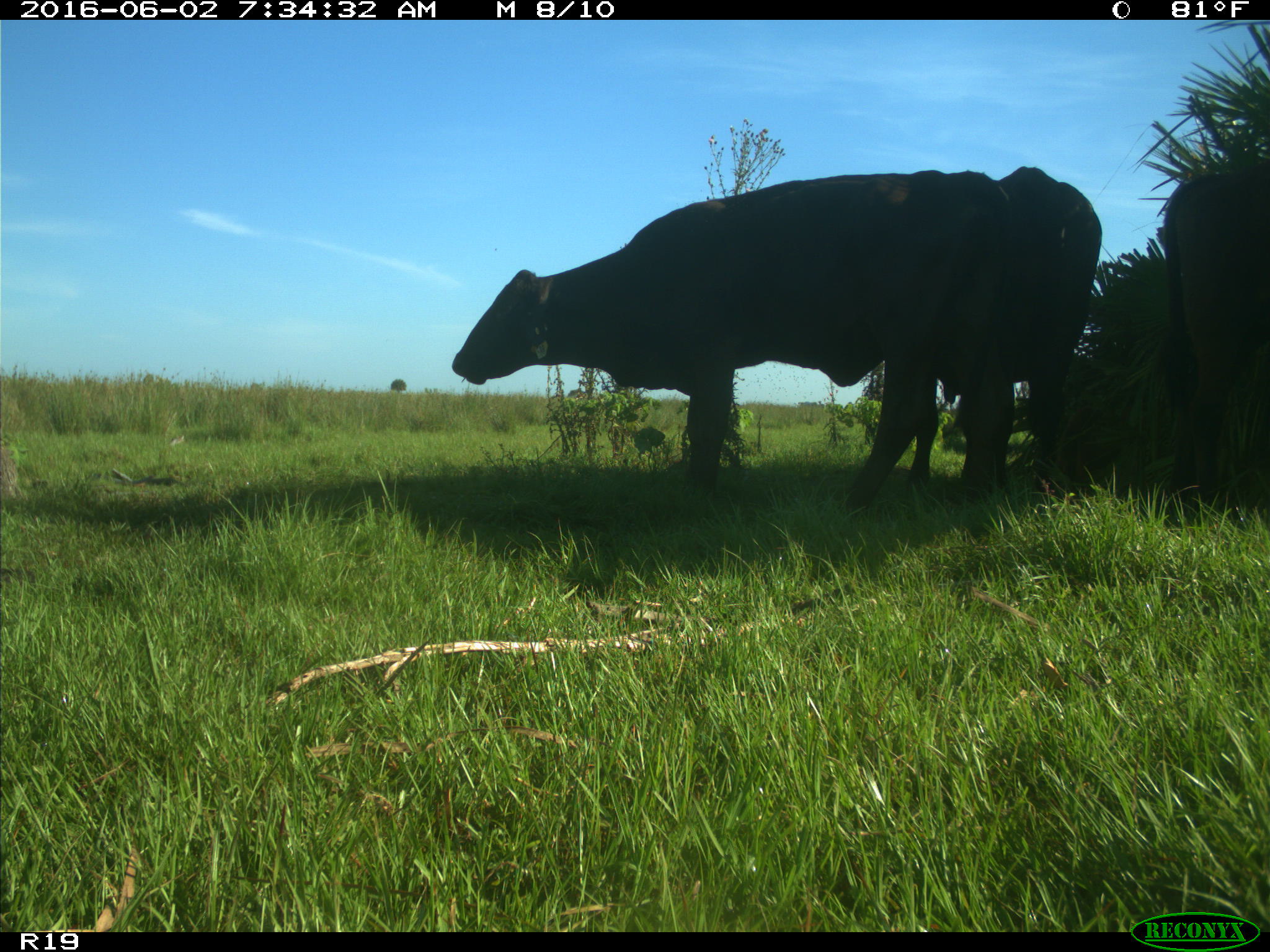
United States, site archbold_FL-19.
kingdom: Animalia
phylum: Chordata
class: Mammalia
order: Artiodactyla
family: Bovidae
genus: Bos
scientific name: Bos taurus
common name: domestic cow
Bos taurus (domestic cow).